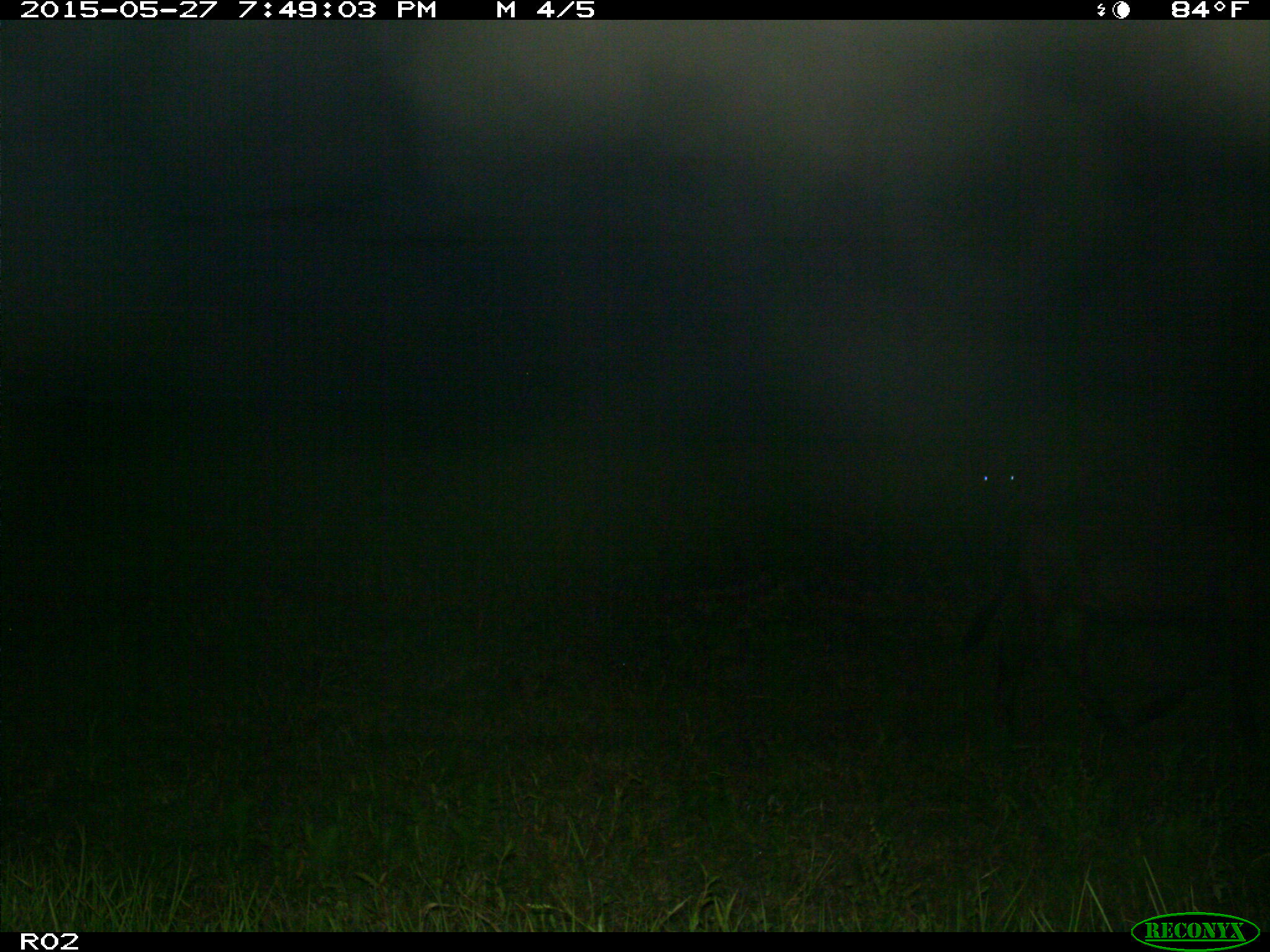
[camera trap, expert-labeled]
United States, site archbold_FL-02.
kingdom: Animalia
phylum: Chordata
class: Mammalia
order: Artiodactyla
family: Bovidae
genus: Bos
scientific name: Bos taurus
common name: domestic cow